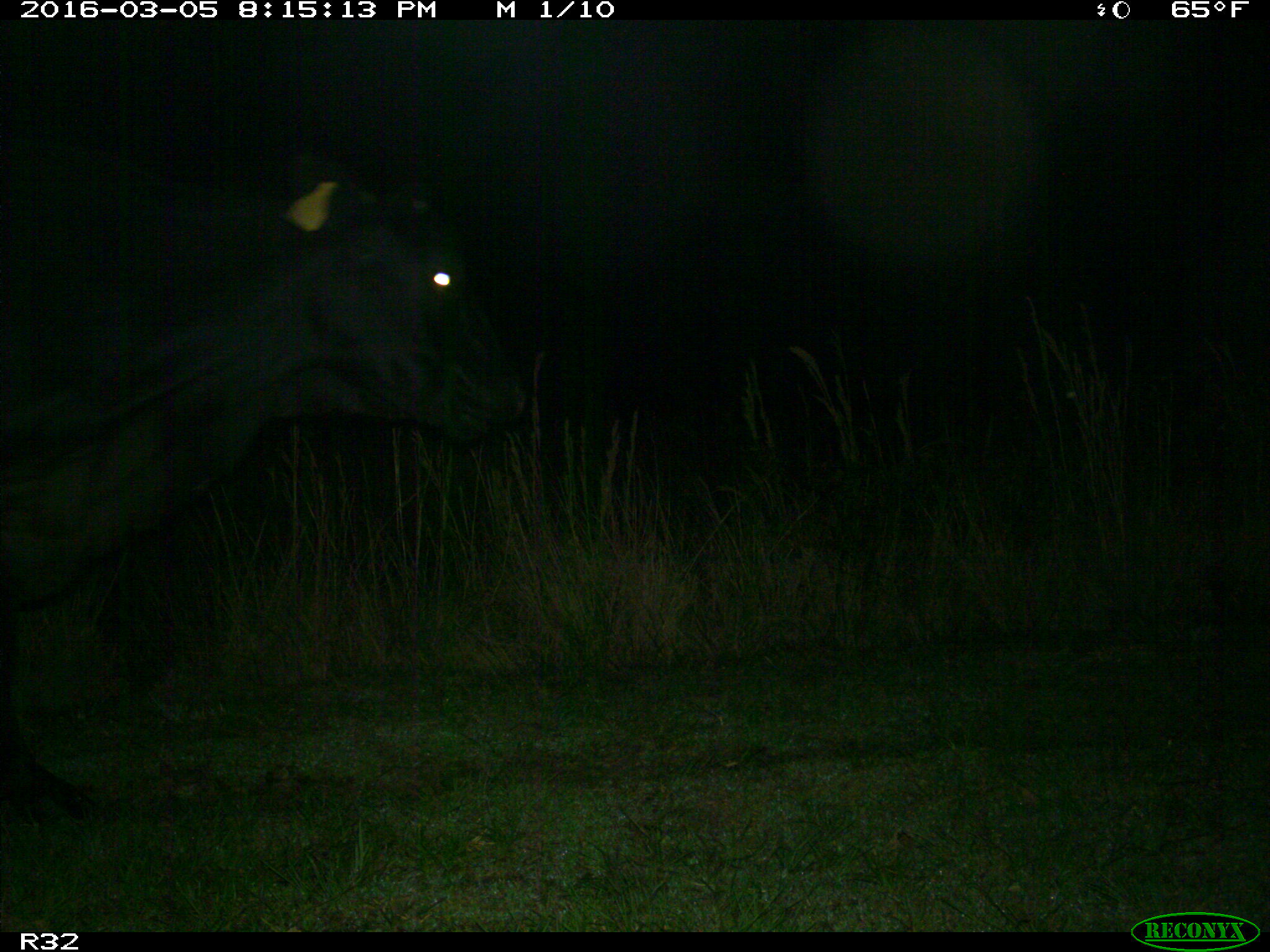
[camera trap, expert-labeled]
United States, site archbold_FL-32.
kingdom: Animalia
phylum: Chordata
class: Mammalia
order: Artiodactyla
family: Bovidae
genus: Bos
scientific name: Bos taurus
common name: domestic cow